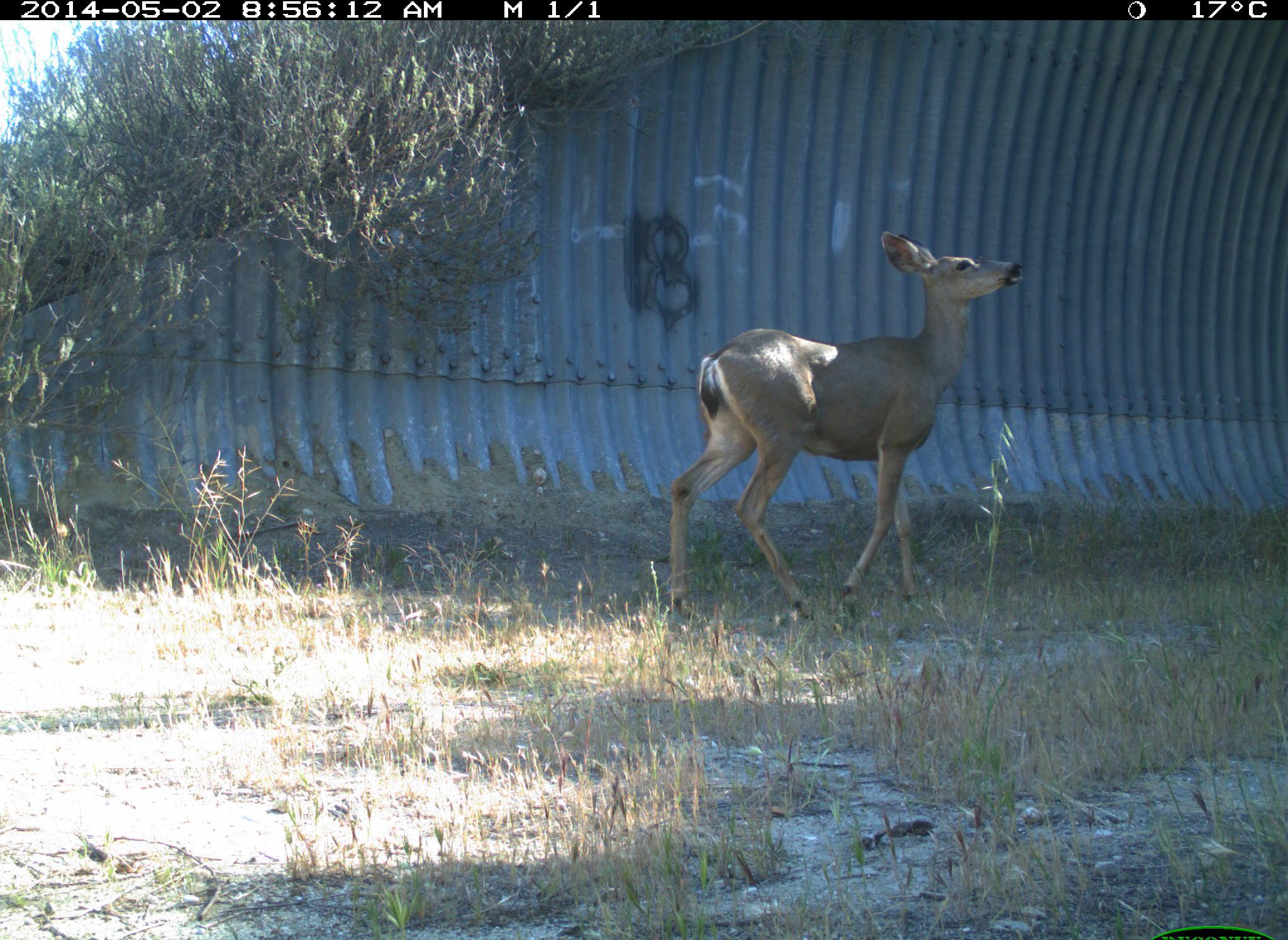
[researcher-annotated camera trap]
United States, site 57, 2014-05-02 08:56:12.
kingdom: Animalia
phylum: Chordata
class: Mammalia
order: Artiodactyla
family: Cervidae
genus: Odocoileus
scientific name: Odocoileus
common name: deer